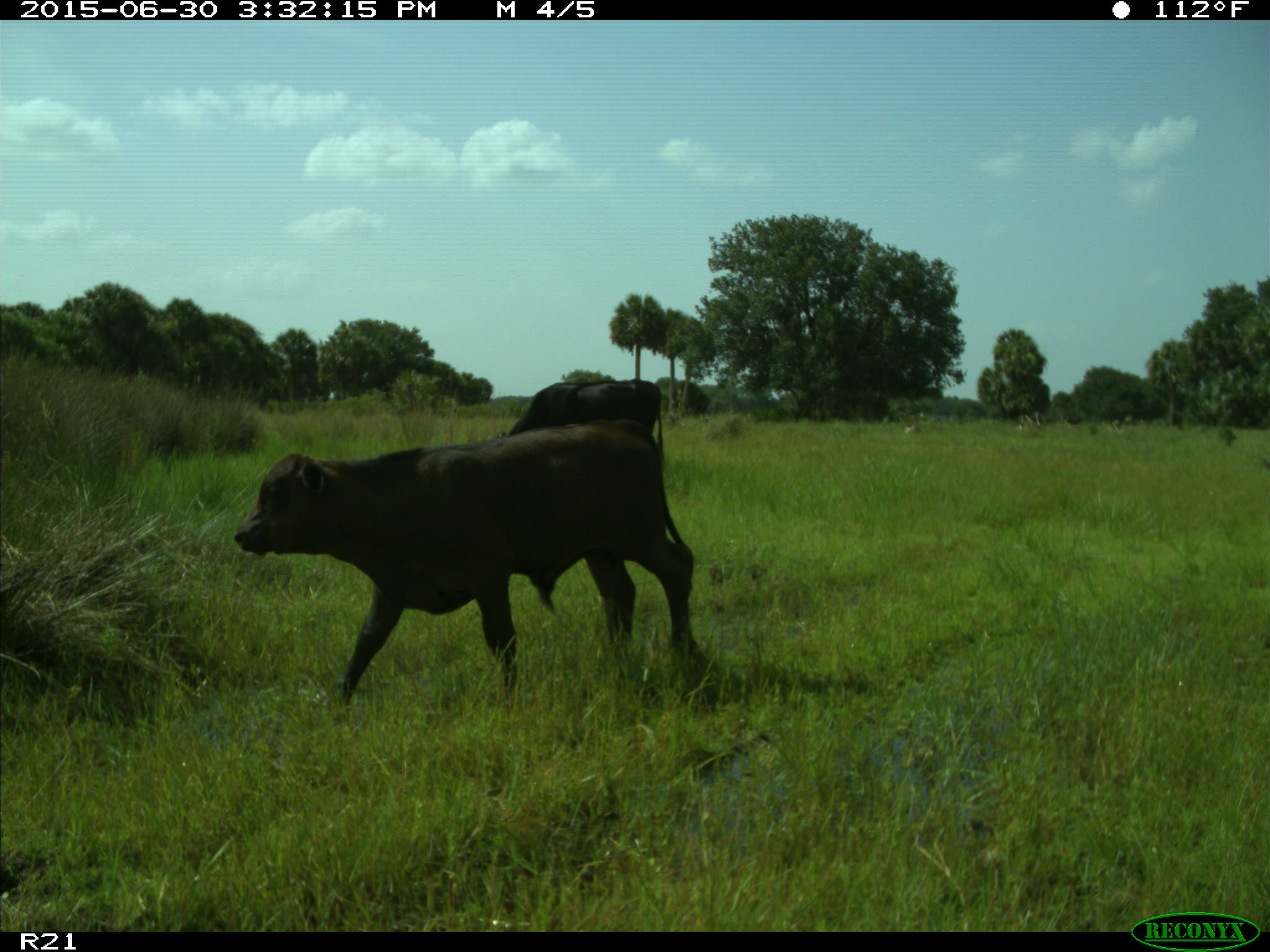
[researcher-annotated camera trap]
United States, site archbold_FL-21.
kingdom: Animalia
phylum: Chordata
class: Mammalia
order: Artiodactyla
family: Bovidae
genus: Bos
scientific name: Bos taurus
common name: domestic cow